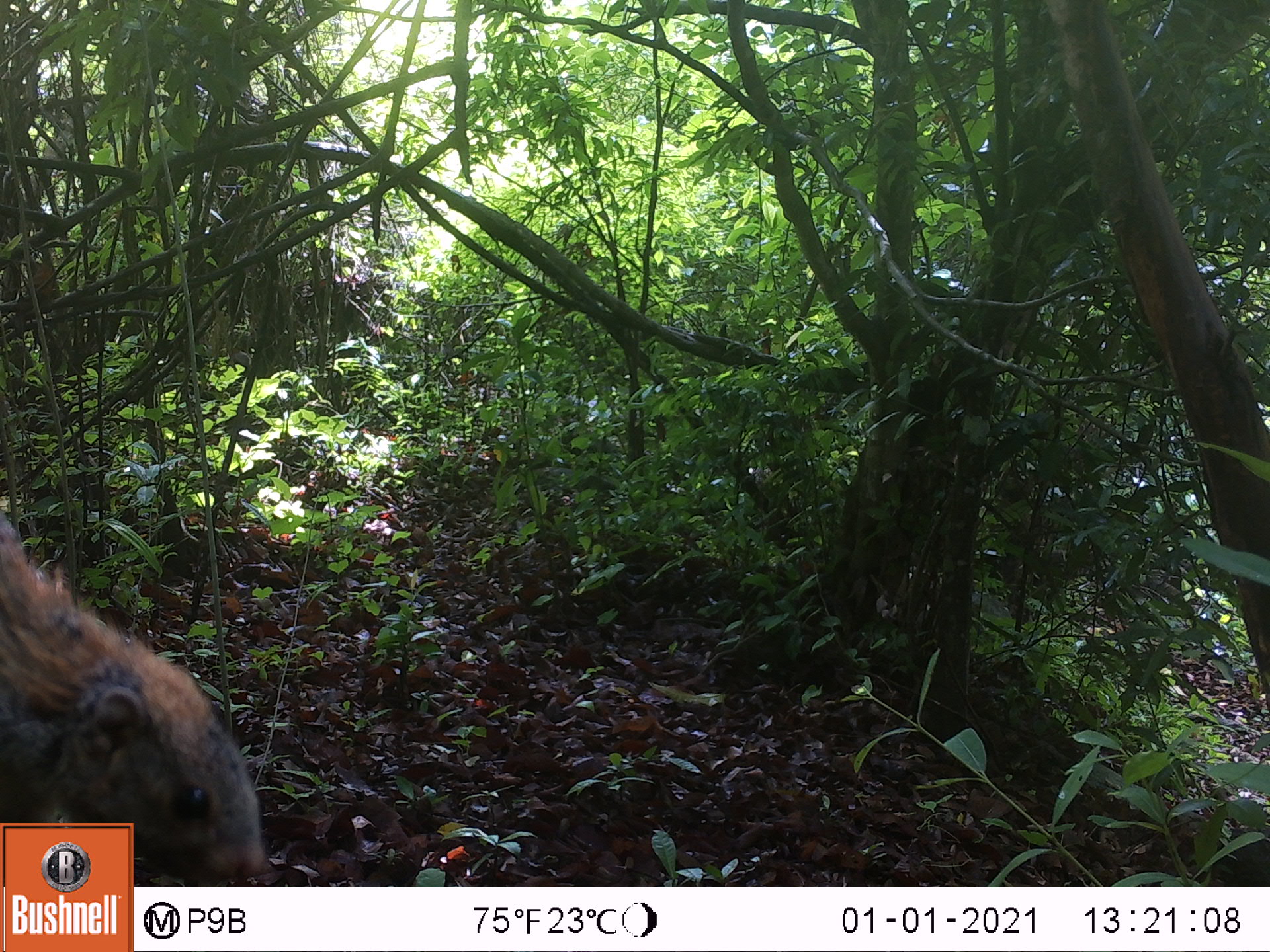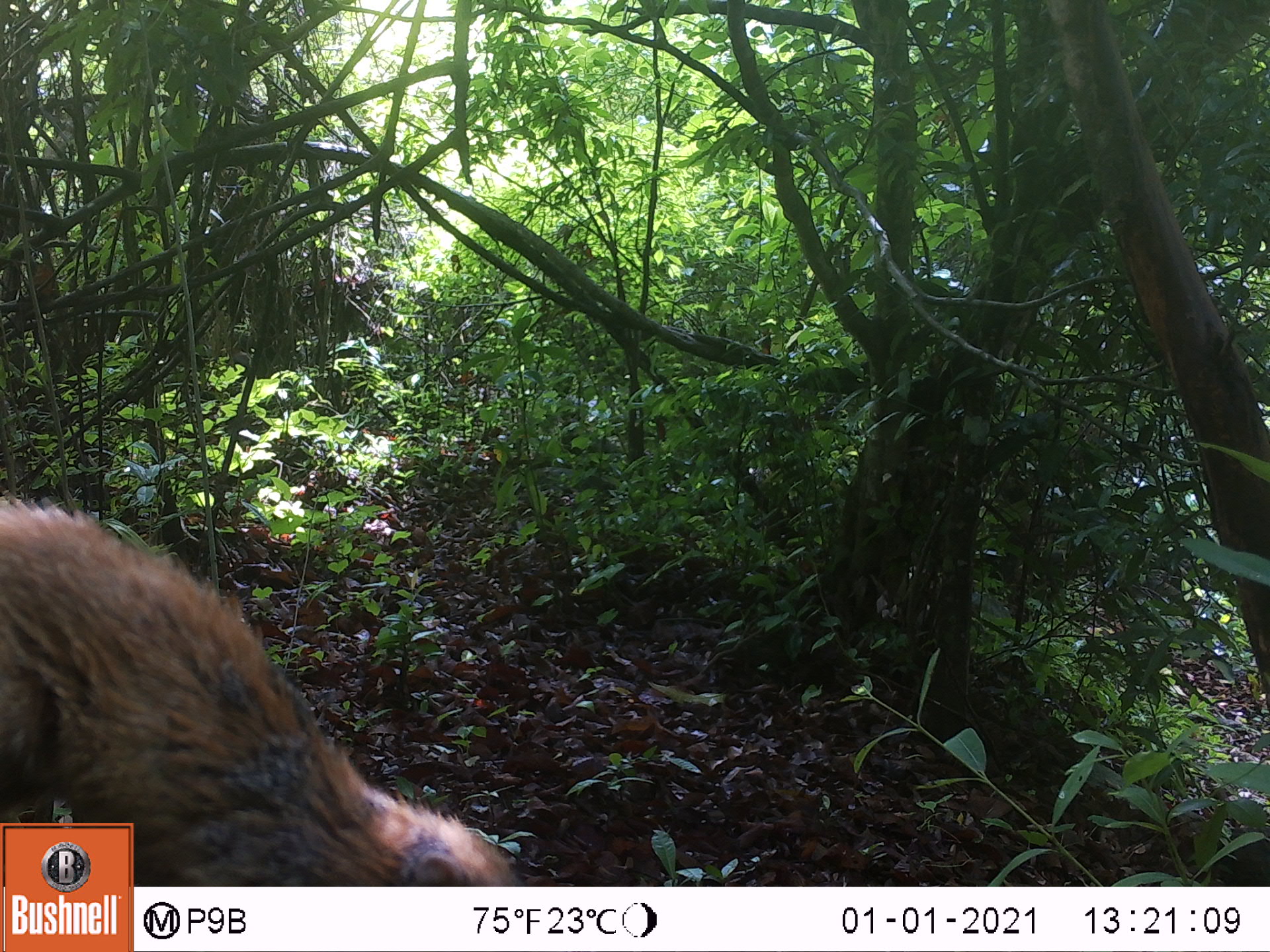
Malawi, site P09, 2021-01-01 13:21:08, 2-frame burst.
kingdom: Animalia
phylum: Chordata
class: Mammalia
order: Rodentia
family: Sciuridae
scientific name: Sciuridae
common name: squirrel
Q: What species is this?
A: Squirrel (Sciuridae).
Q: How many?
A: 1.